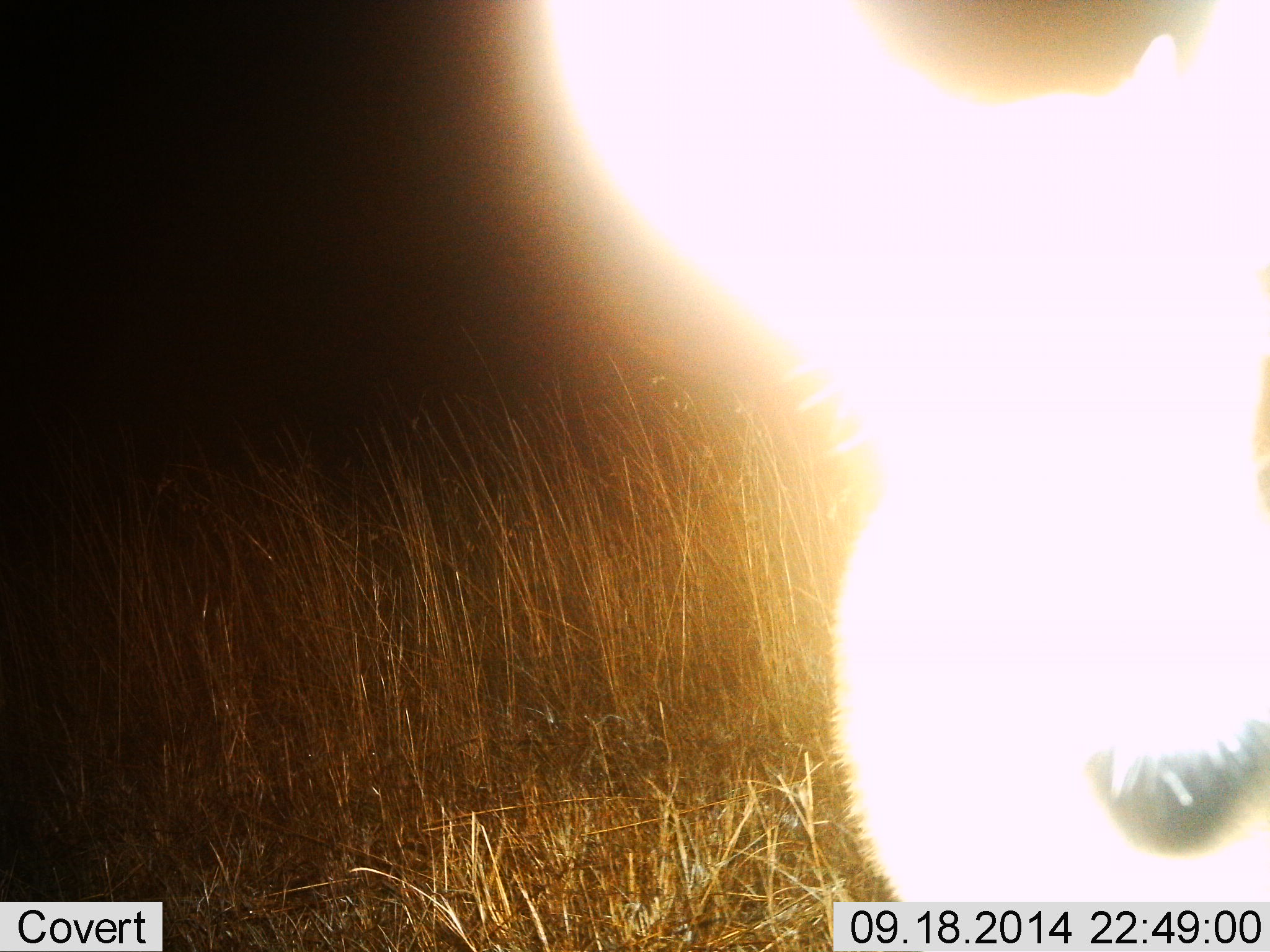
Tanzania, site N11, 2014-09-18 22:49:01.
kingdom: Animalia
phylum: Chordata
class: Mammalia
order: Artiodactyla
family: Bovidae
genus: Eudorcas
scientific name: Eudorcas thomsonii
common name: thomson's gazelle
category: gazellethomsons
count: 1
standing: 100%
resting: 0%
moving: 0%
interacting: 0%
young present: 0%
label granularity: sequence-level